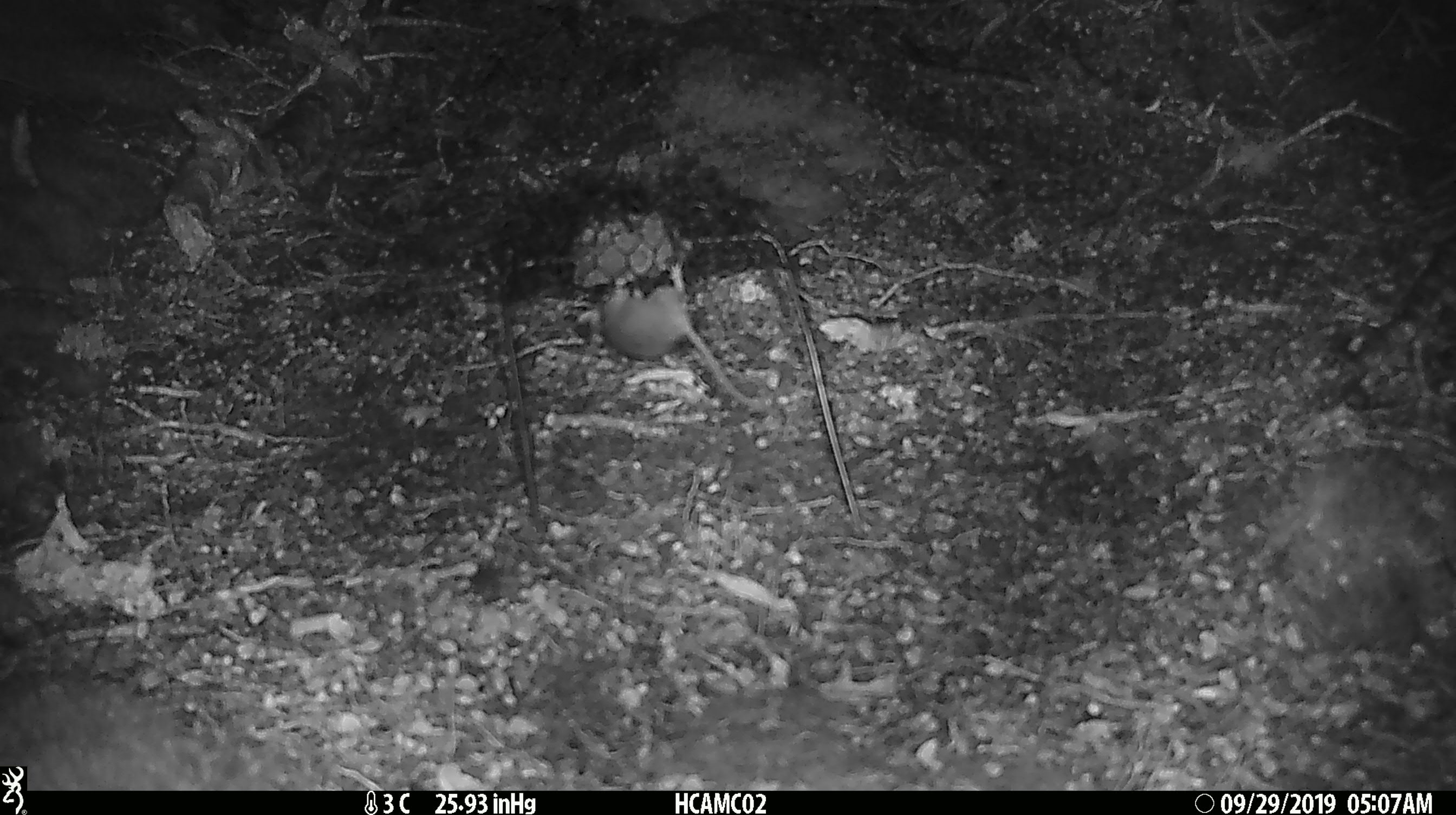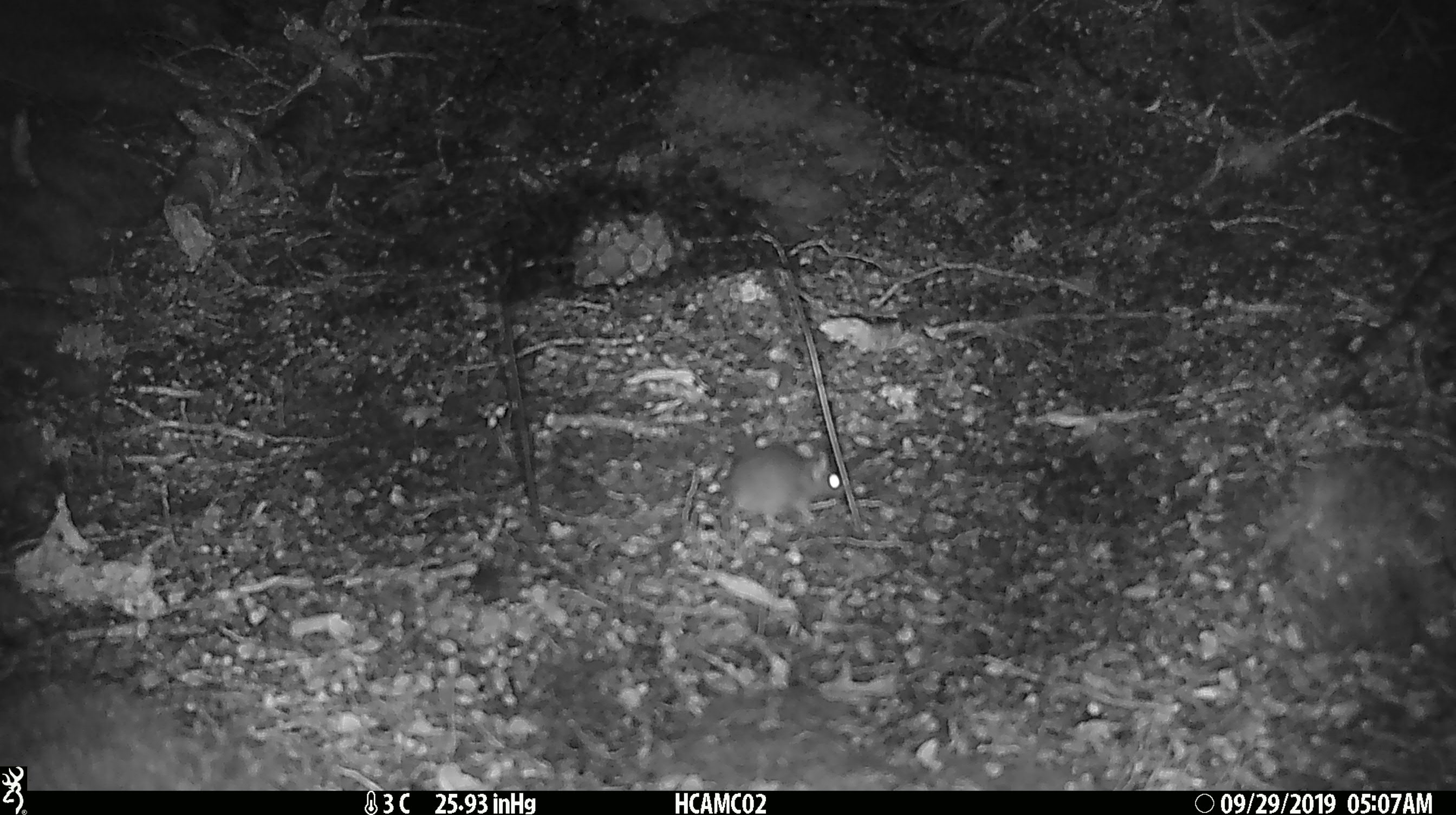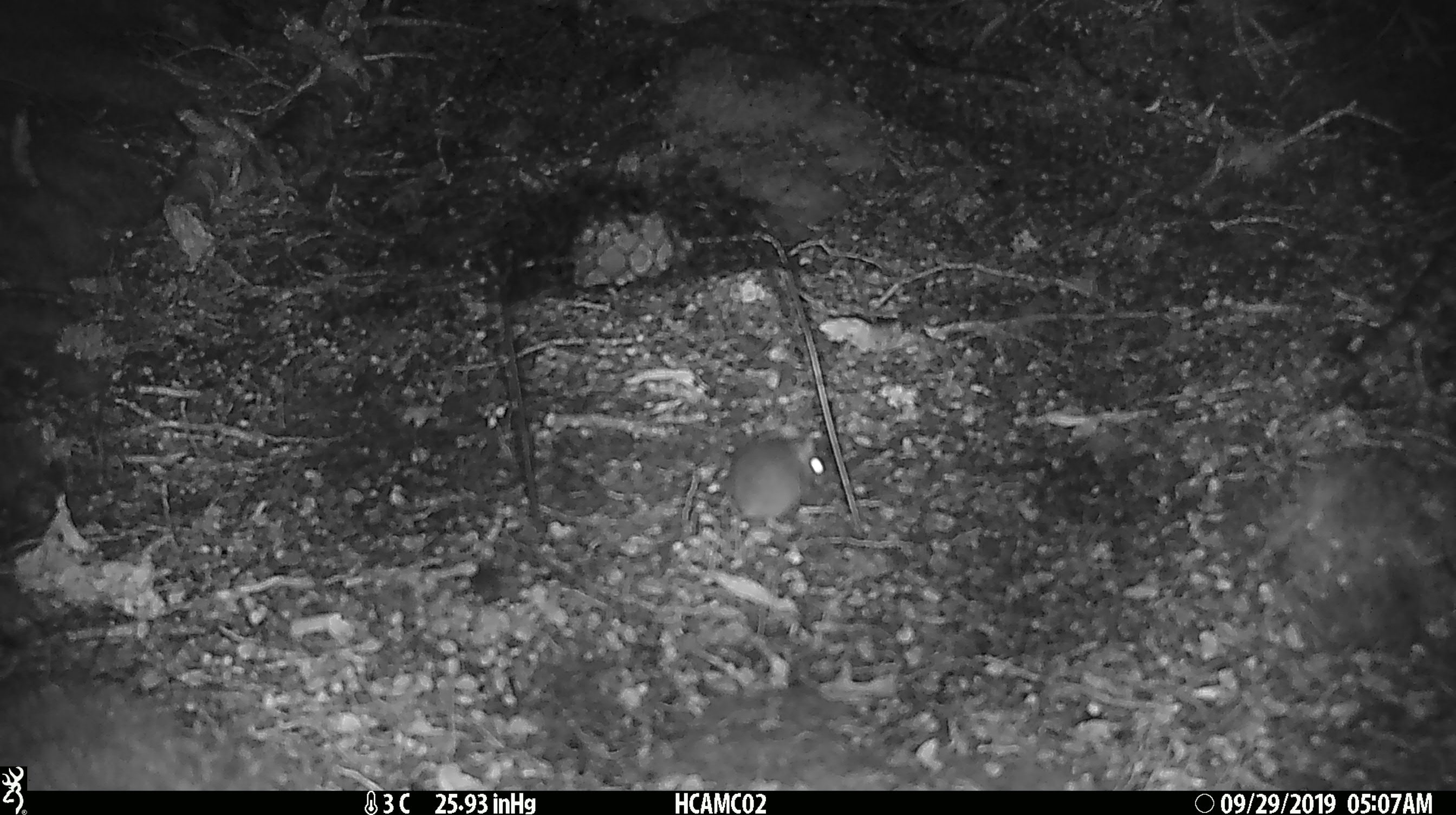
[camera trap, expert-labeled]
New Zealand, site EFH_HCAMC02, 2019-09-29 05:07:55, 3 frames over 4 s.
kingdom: Animalia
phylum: Chordata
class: Mammalia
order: Rodentia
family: Muridae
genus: Mus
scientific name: Mus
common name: mouse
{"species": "mouse (Mus)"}